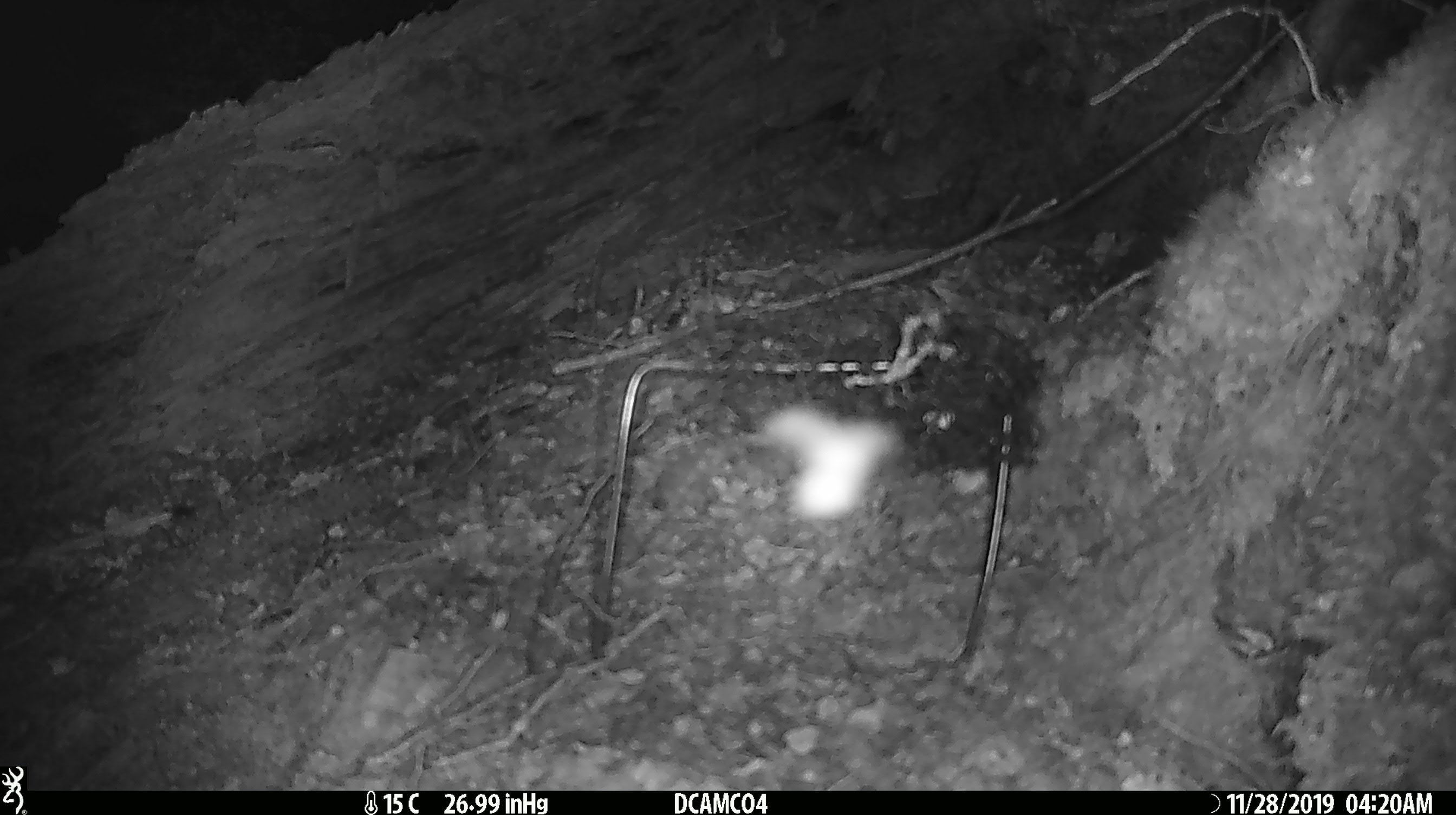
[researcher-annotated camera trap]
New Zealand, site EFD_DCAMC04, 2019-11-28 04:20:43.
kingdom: Animalia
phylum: Arthropoda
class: Insecta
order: Lepidoptera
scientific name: Lepidoptera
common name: moth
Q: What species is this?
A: Moth (Lepidoptera).